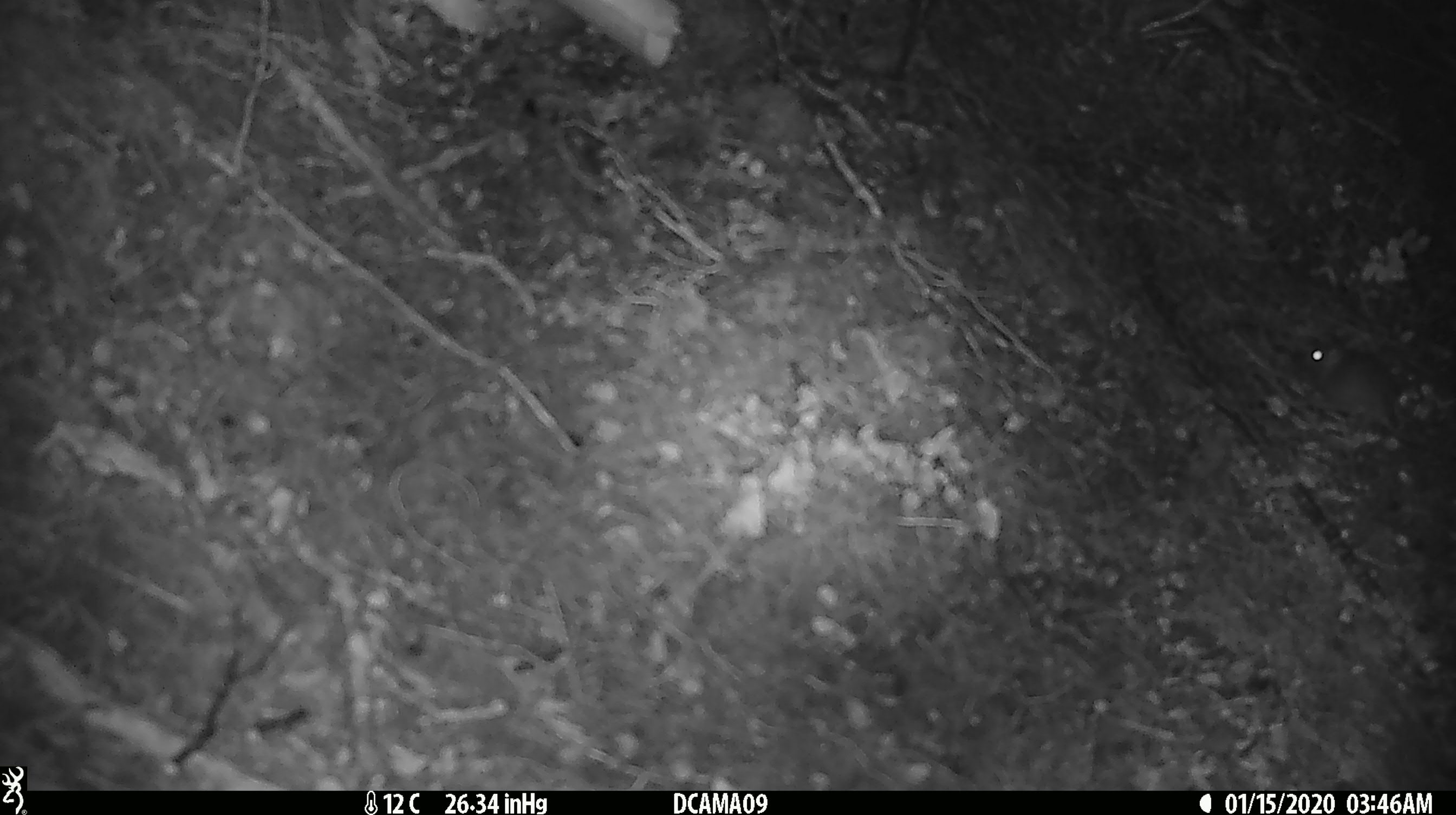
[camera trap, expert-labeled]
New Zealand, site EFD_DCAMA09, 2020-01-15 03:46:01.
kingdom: Animalia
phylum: Chordata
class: Mammalia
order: Rodentia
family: Muridae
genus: Mus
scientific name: Mus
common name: mouse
Mouse (Mus).